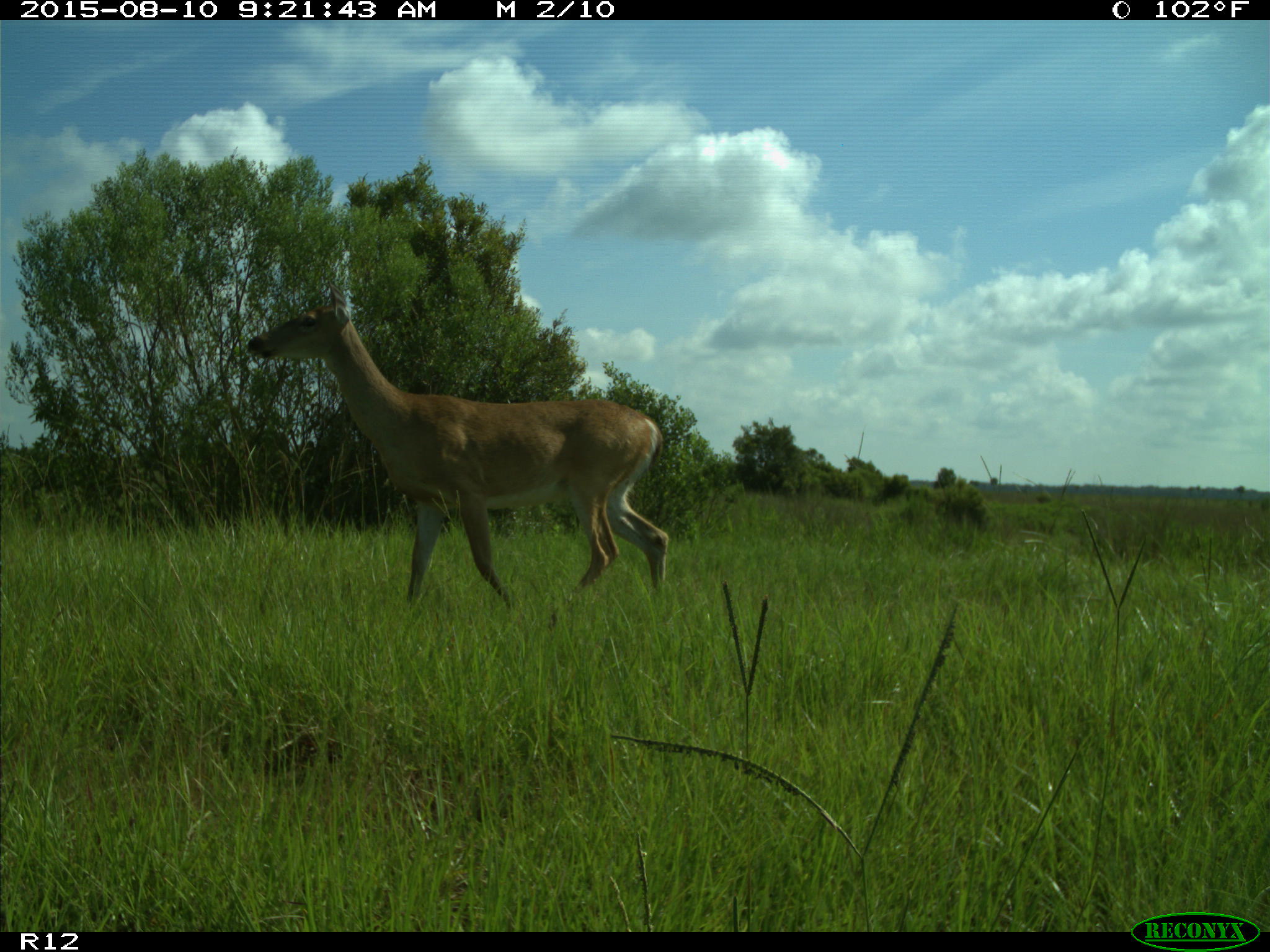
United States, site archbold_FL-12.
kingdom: Animalia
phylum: Chordata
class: Mammalia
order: Artiodactyla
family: Cervidae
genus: Odocoileus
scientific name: Odocoileus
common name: deer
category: unidentified deer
Unidentified deer (deer) (Odocoileus).